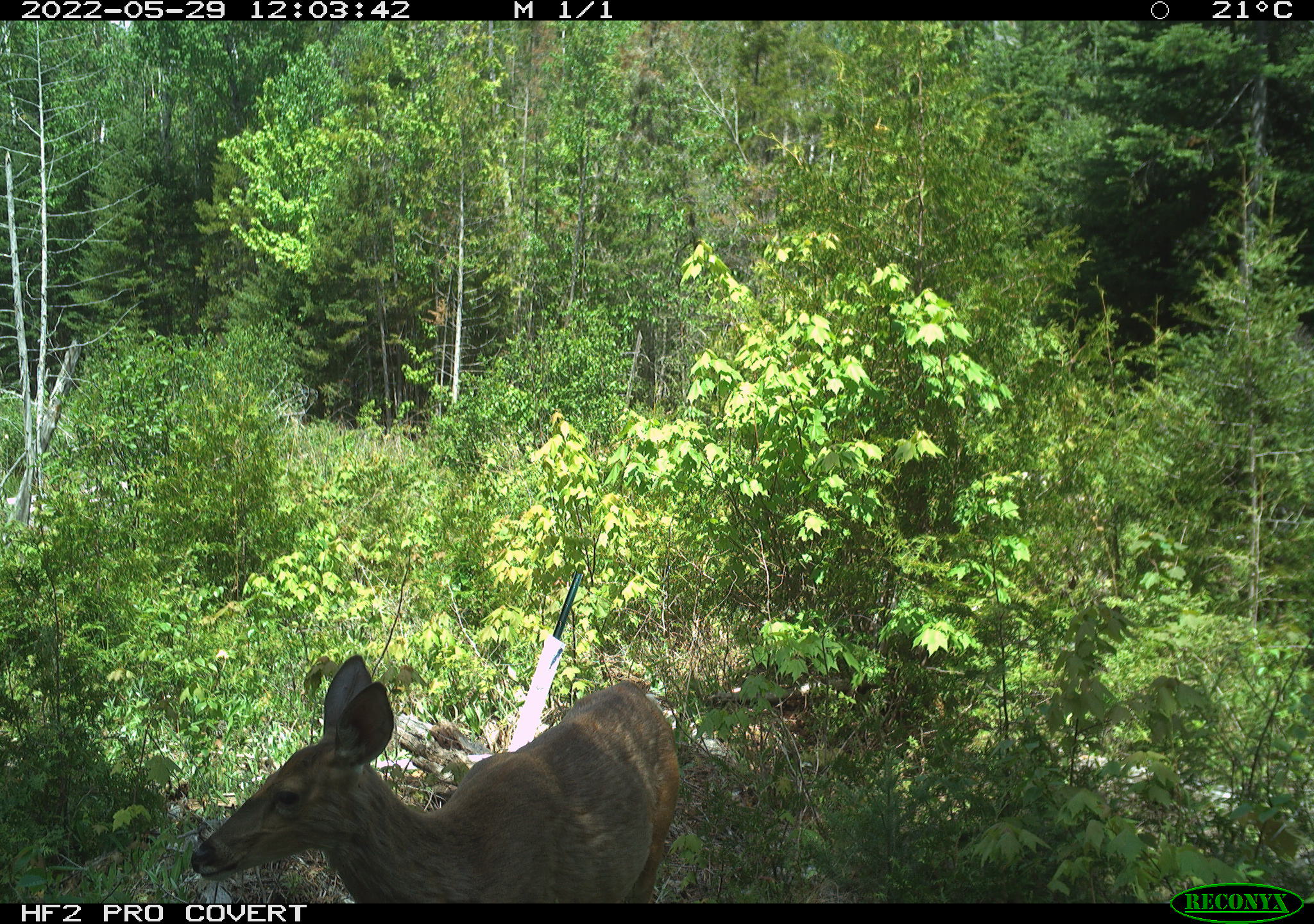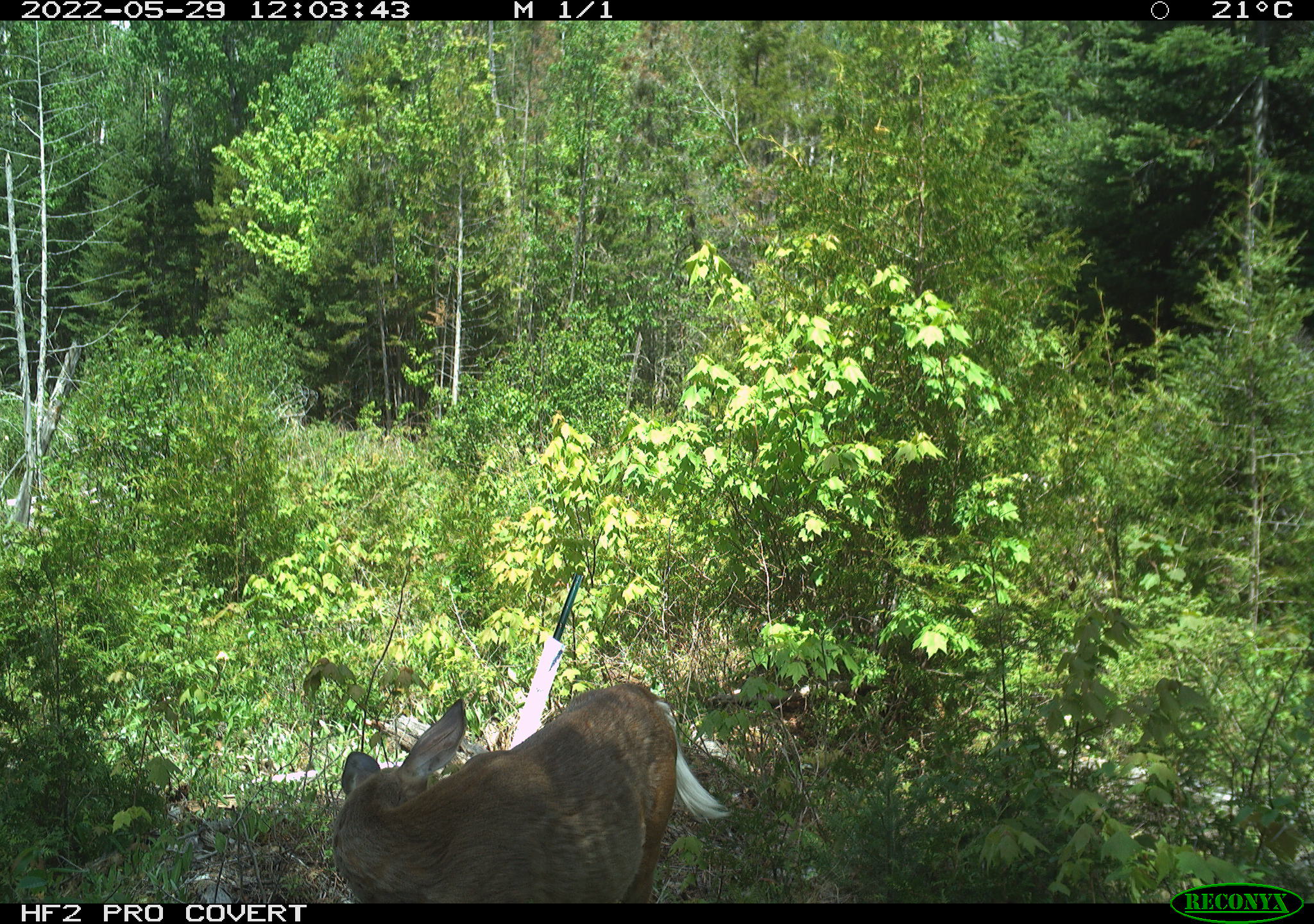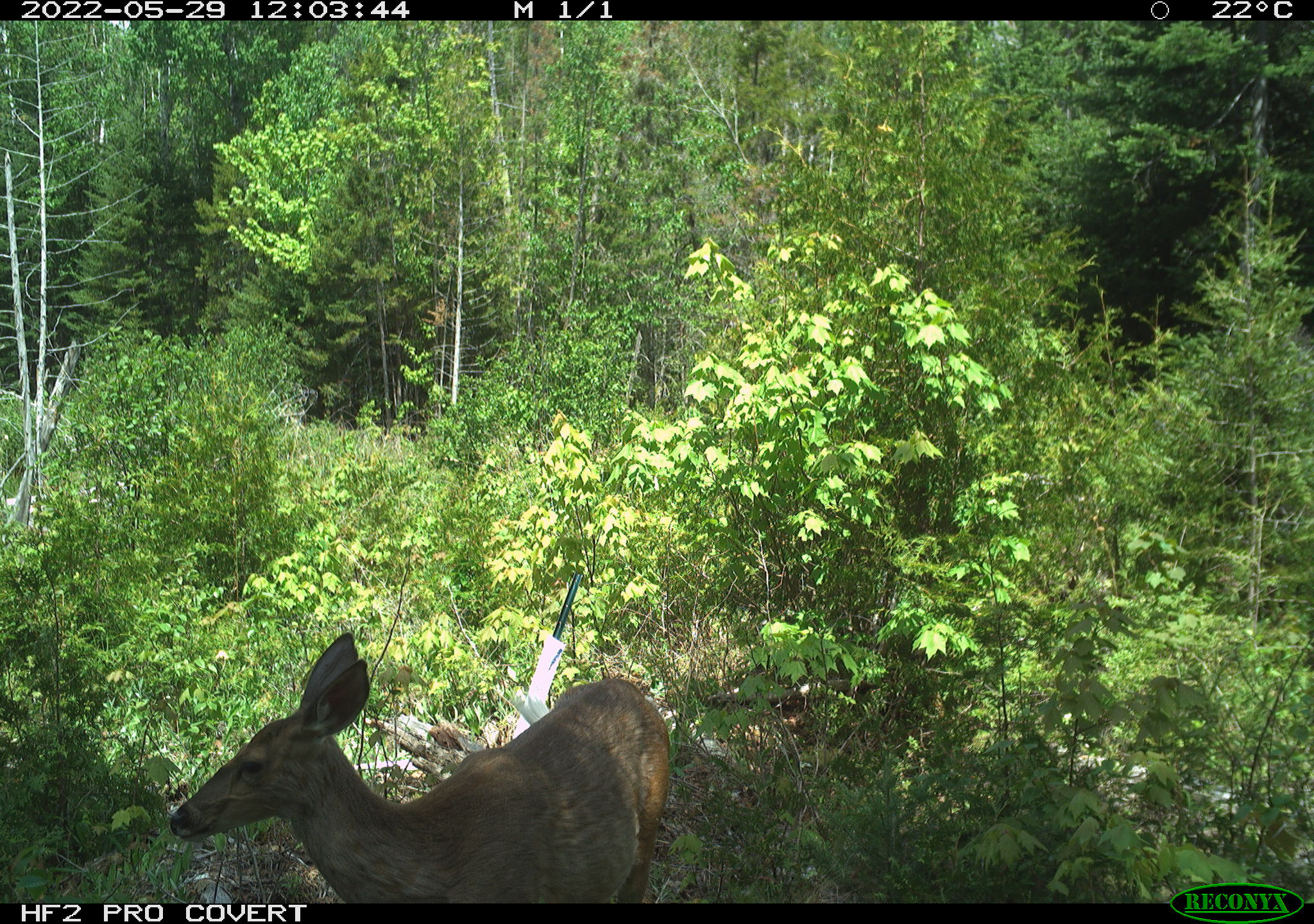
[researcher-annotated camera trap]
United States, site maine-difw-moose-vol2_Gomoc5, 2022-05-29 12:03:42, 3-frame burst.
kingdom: Animalia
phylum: Chordata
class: Mammalia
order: Artiodactyla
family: Cervidae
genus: Odocoileus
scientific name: Odocoileus virginianus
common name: white-tailed deer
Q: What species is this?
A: White-tailed deer (Odocoileus virginianus).